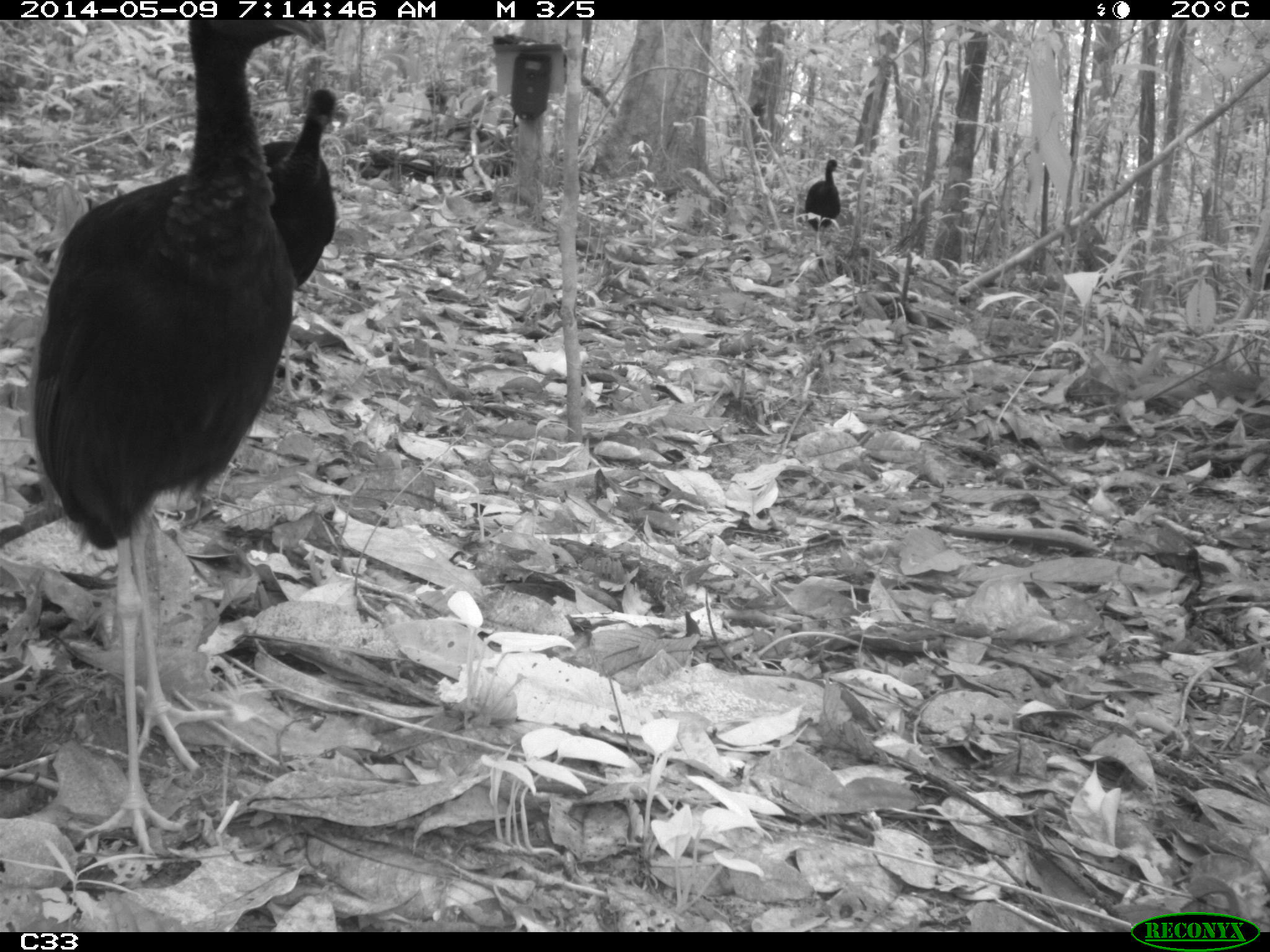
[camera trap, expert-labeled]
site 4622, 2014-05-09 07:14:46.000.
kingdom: Animalia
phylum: Chordata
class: Aves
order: Gruiformes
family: Psophiidae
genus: Psophia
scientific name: Psophia crepitans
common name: gray-winged trumpeter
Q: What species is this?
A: Psophia crepitans (gray-winged trumpeter).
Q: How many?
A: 5.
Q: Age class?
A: Adult.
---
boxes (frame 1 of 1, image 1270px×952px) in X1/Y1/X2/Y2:
psophia crepitans: 22/16/327/859; 260/85/349/288; 805/159/843/245